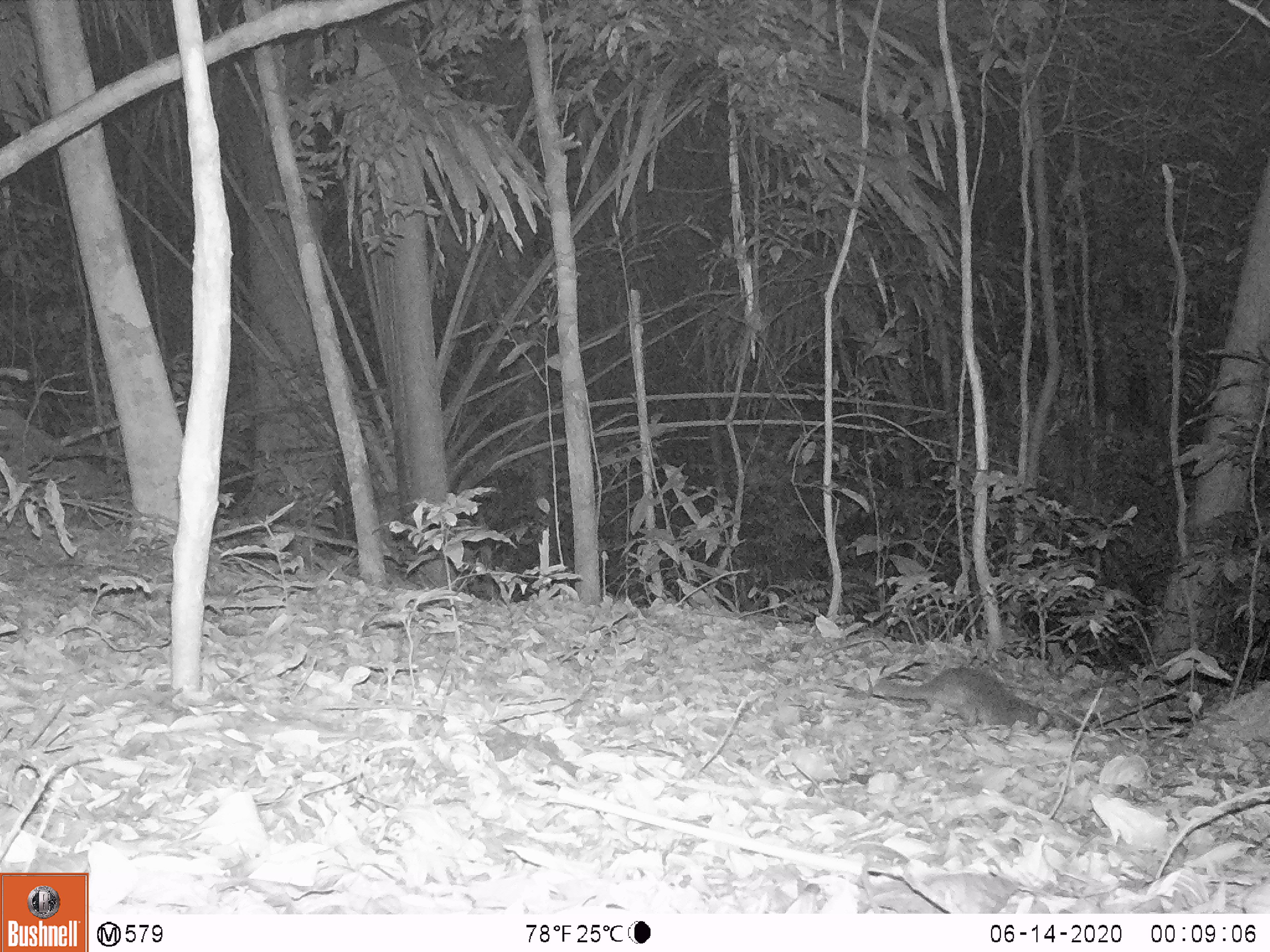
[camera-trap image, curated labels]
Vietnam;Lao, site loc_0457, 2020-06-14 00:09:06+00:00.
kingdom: Animalia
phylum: Chordata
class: Mammalia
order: Carnivora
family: Mustelidae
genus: Melogale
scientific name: Melogale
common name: ferret badger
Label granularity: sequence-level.